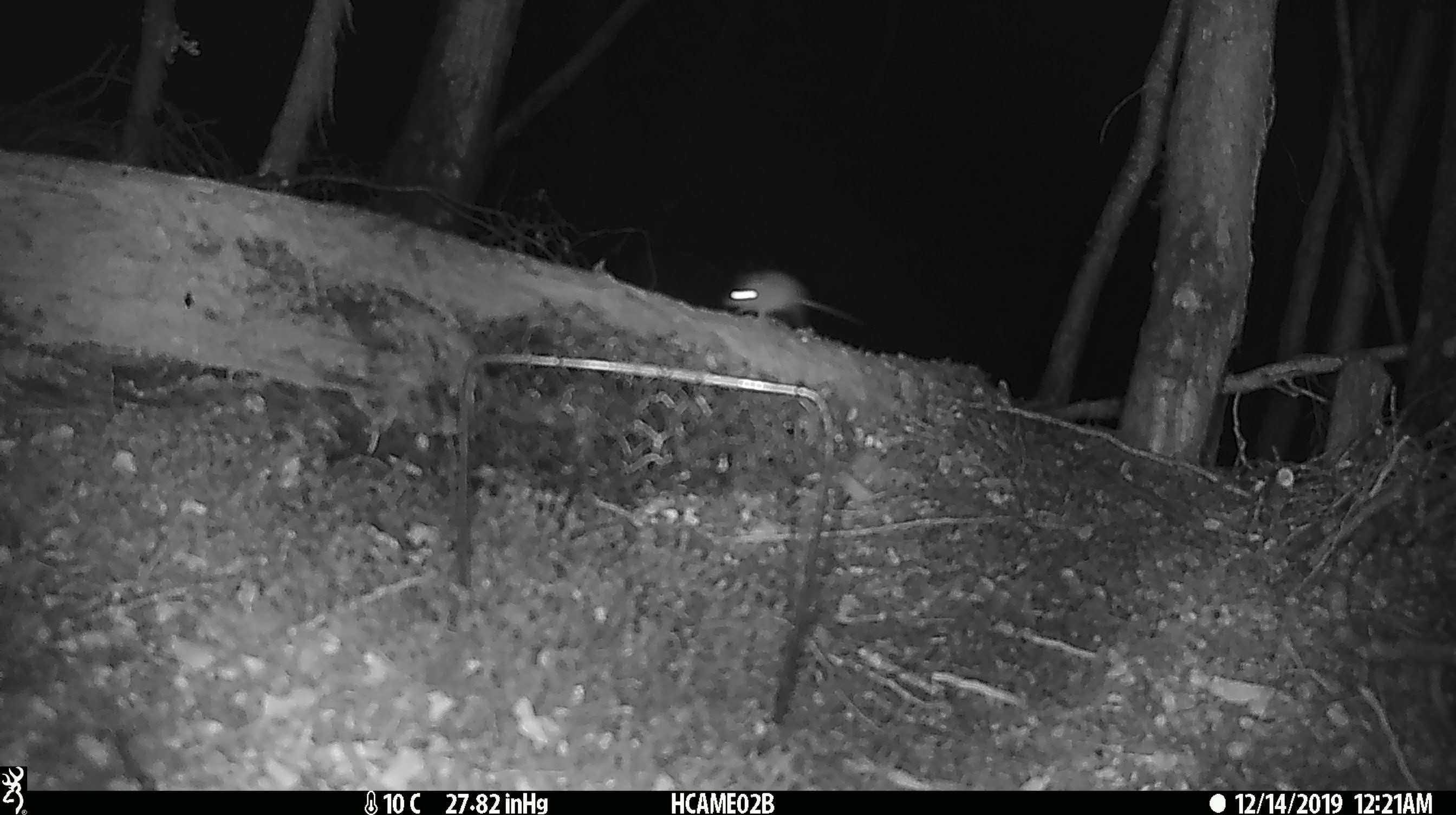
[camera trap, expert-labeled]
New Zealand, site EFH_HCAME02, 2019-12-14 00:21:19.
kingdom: Animalia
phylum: Chordata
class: Mammalia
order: Rodentia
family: Muridae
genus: Mus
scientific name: Mus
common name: mouse